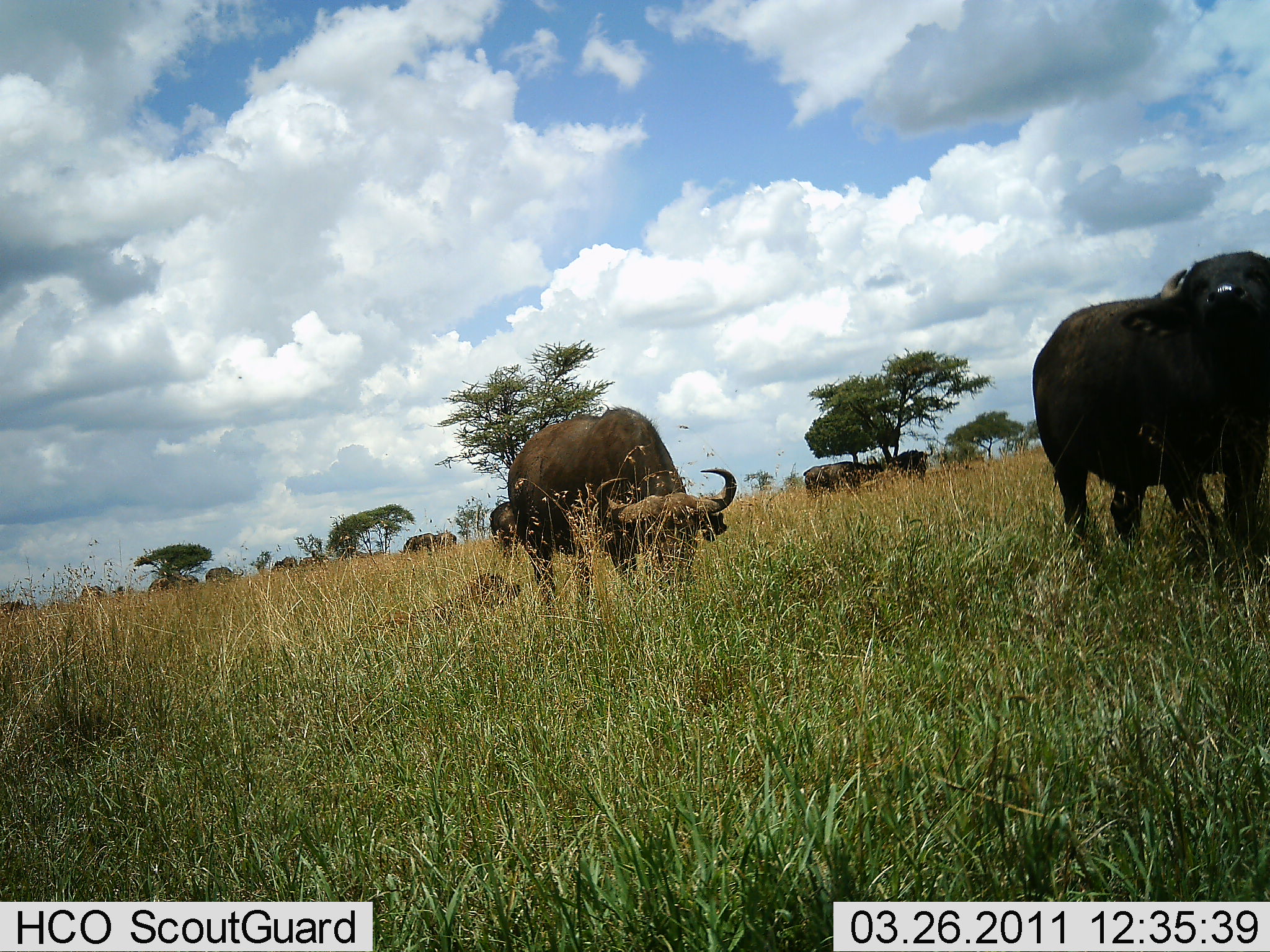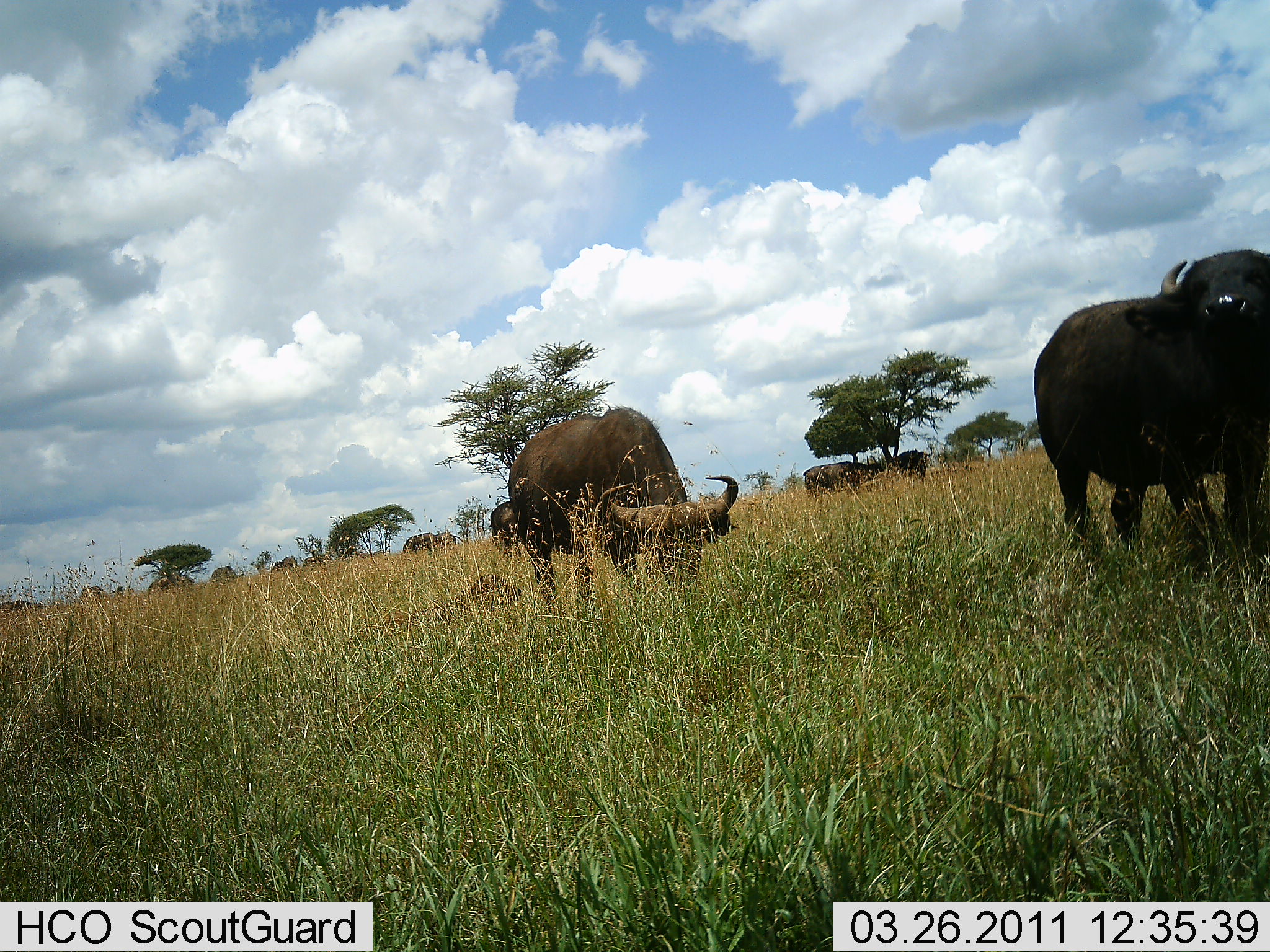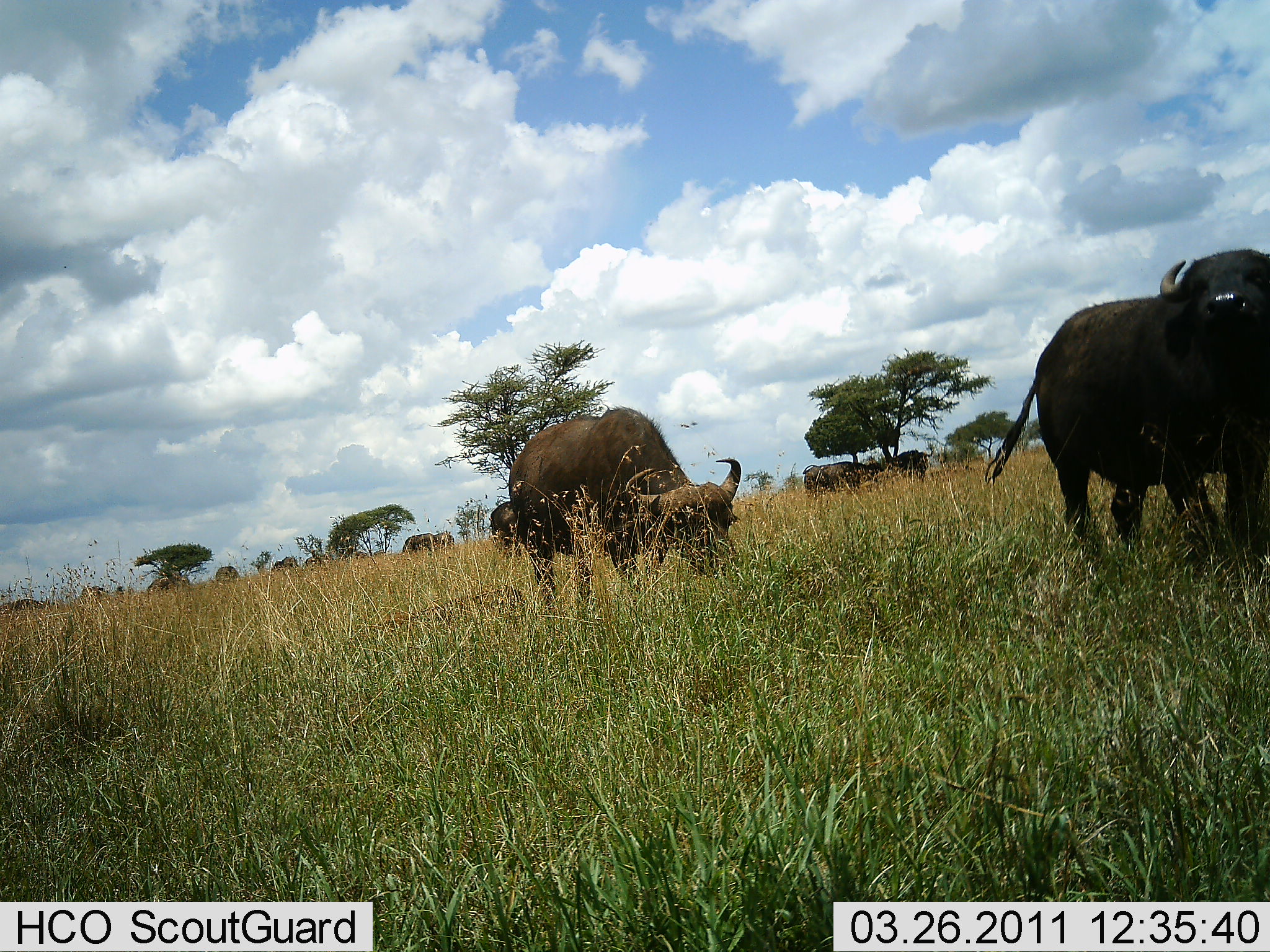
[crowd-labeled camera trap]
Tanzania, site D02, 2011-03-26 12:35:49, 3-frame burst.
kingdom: Animalia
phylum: Chordata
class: Mammalia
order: Artiodactyla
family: Bovidae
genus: Syncerus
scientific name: Syncerus caffer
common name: cape buffalo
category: buffalo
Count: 3.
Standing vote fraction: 92%.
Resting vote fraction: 15%.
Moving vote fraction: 8%.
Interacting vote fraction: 0%.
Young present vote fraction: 23%.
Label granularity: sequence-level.